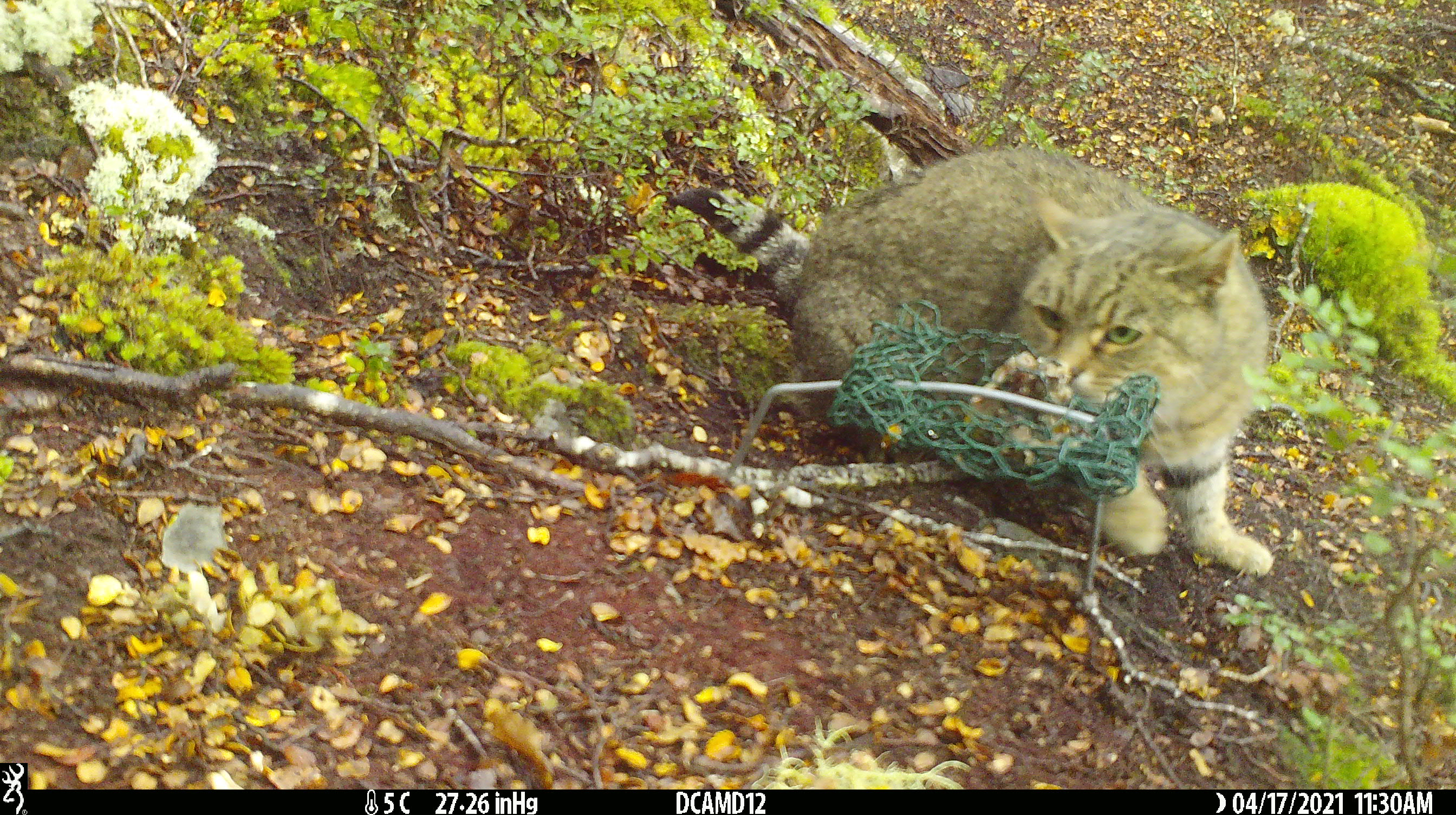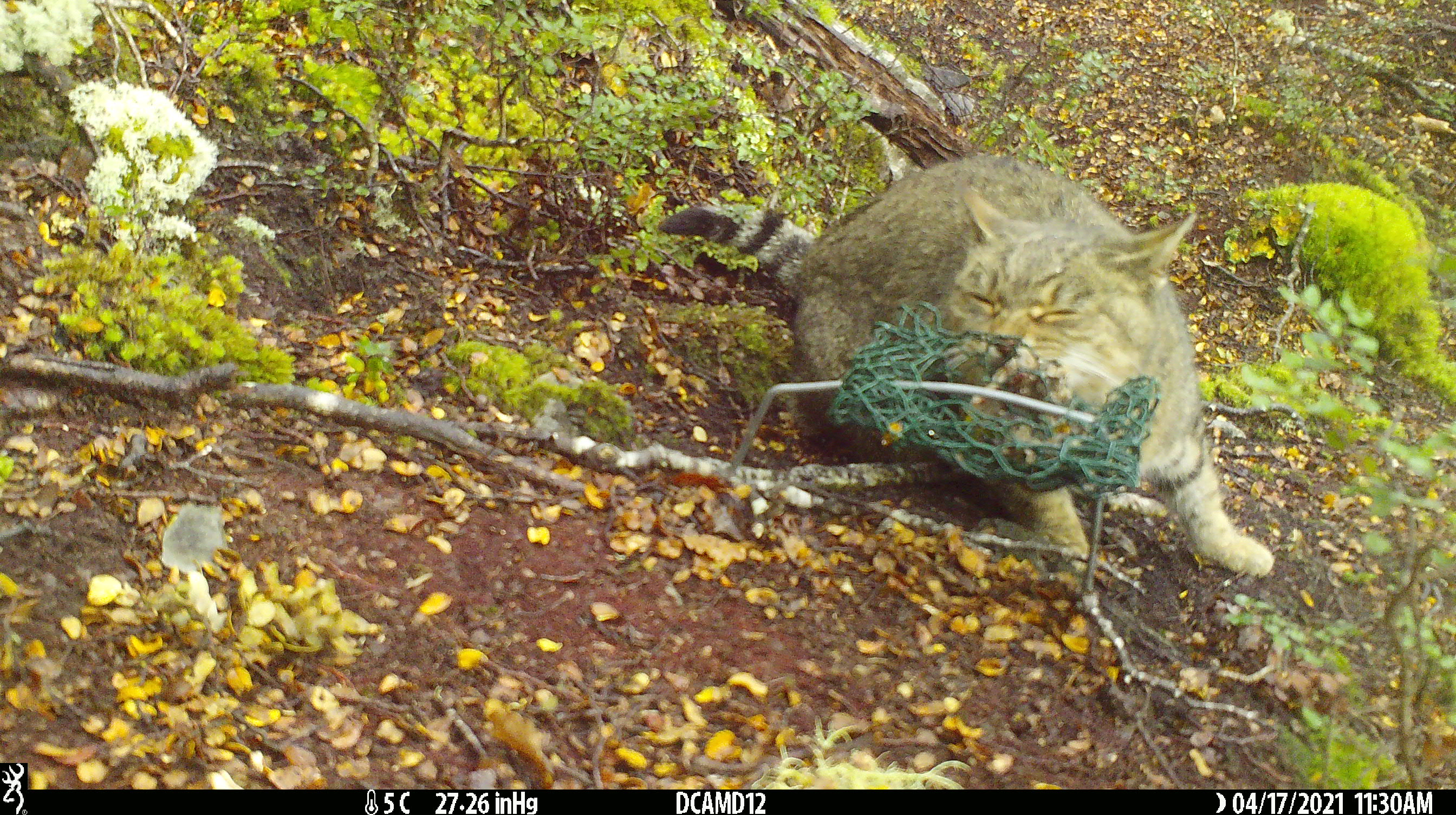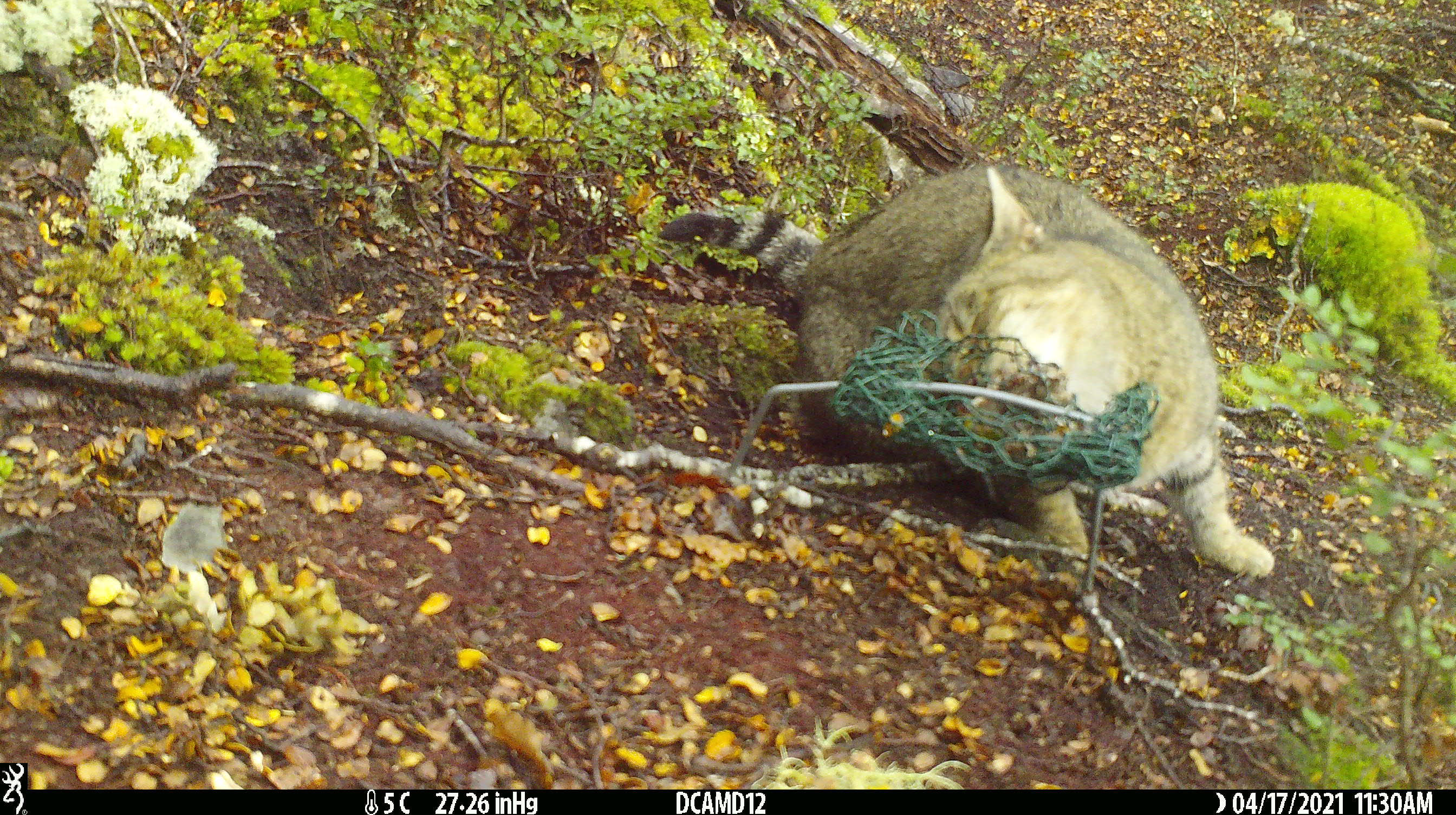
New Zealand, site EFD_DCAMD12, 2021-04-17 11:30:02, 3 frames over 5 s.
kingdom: Animalia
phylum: Chordata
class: Mammalia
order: Carnivora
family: Felidae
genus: Felis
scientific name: Felis catus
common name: domestic cat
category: cat